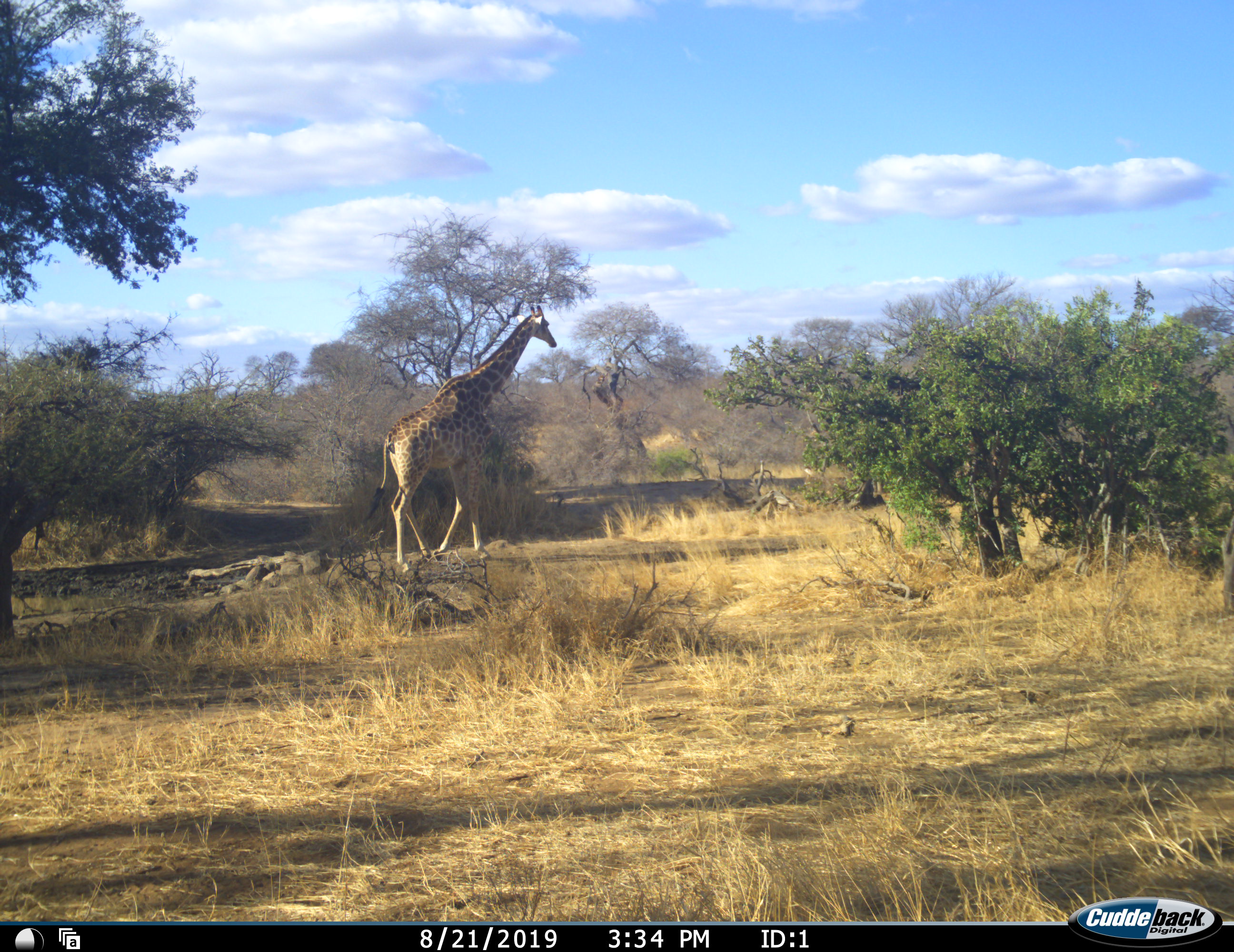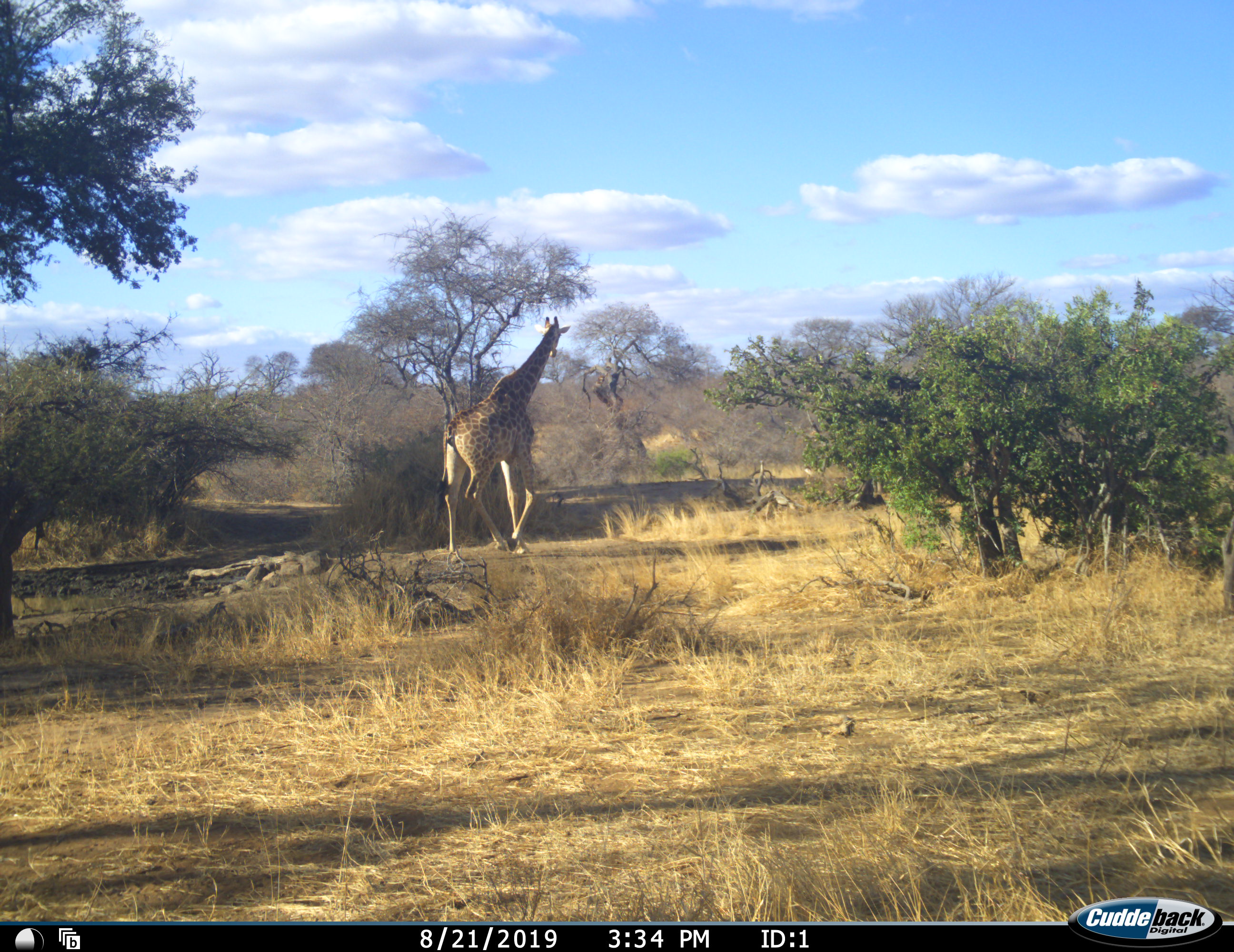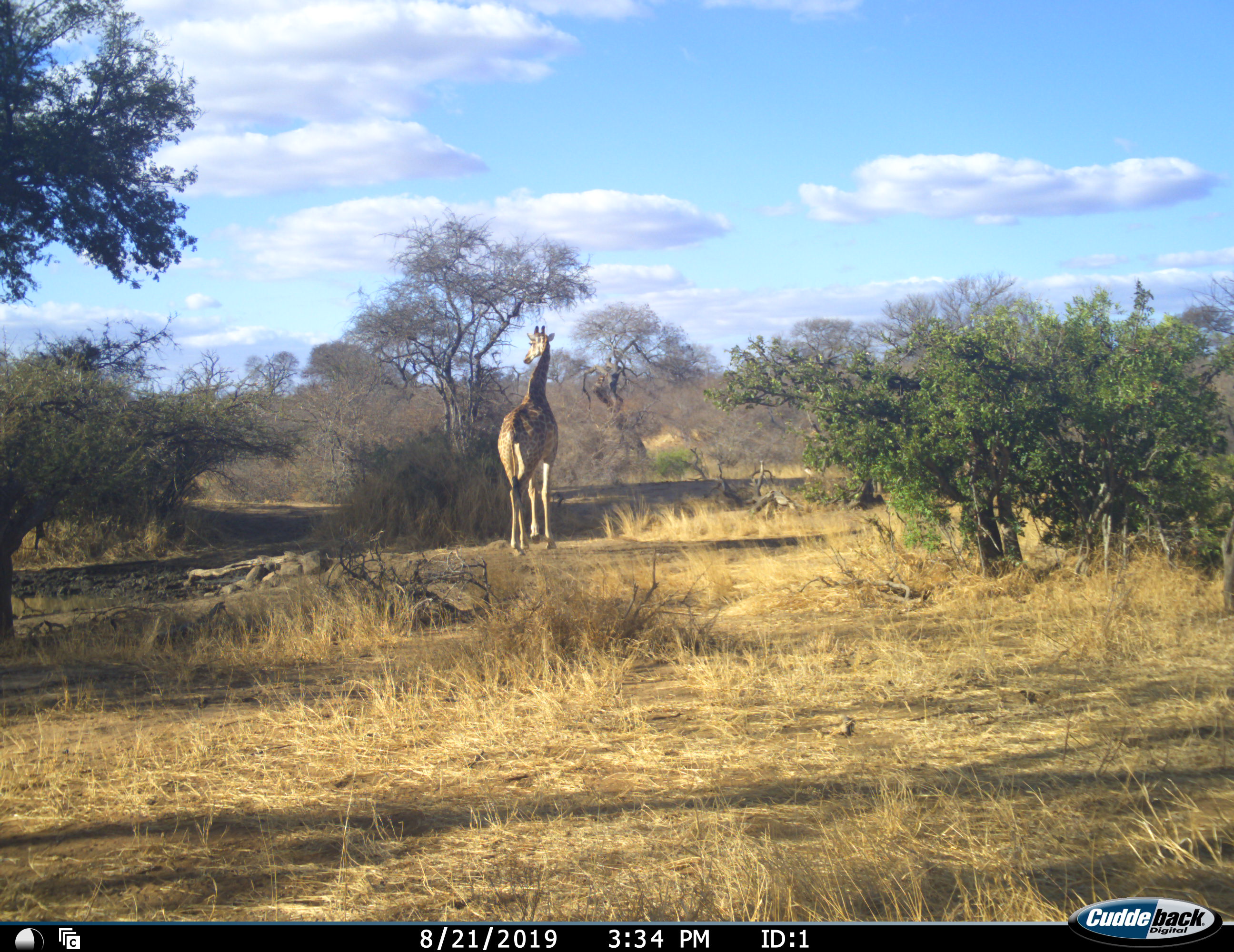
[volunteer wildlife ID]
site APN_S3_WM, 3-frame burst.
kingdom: Animalia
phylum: Chordata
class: Mammalia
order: Artiodactyla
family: Giraffidae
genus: Giraffa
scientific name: Giraffa camelopardalis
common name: giraffe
Giraffe (Giraffa camelopardalis), count 1. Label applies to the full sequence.